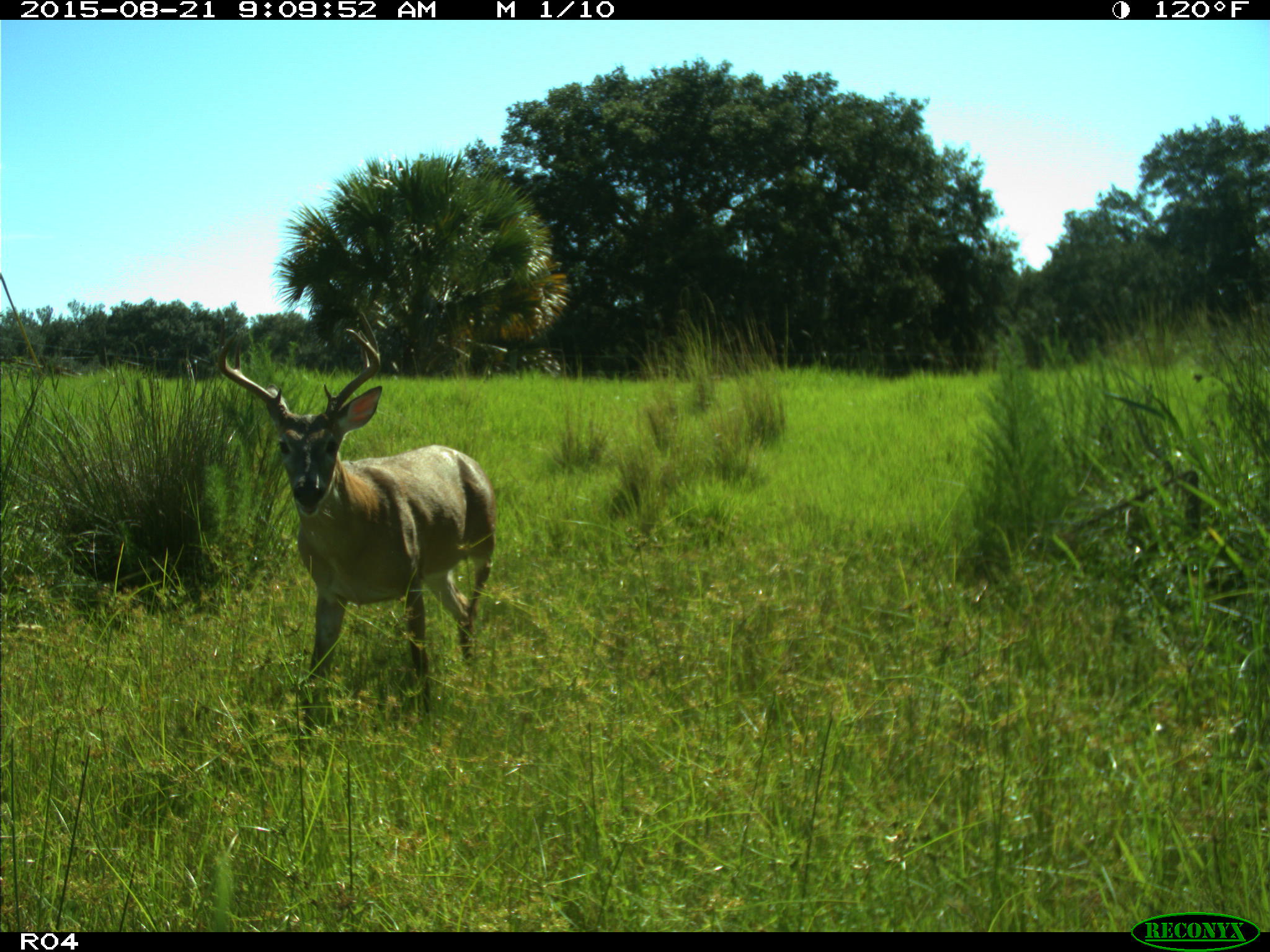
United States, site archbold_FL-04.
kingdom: Animalia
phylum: Chordata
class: Mammalia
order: Artiodactyla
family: Cervidae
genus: Odocoileus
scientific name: Odocoileus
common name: deer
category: unidentified deer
Unidentified deer (deer) (Odocoileus).